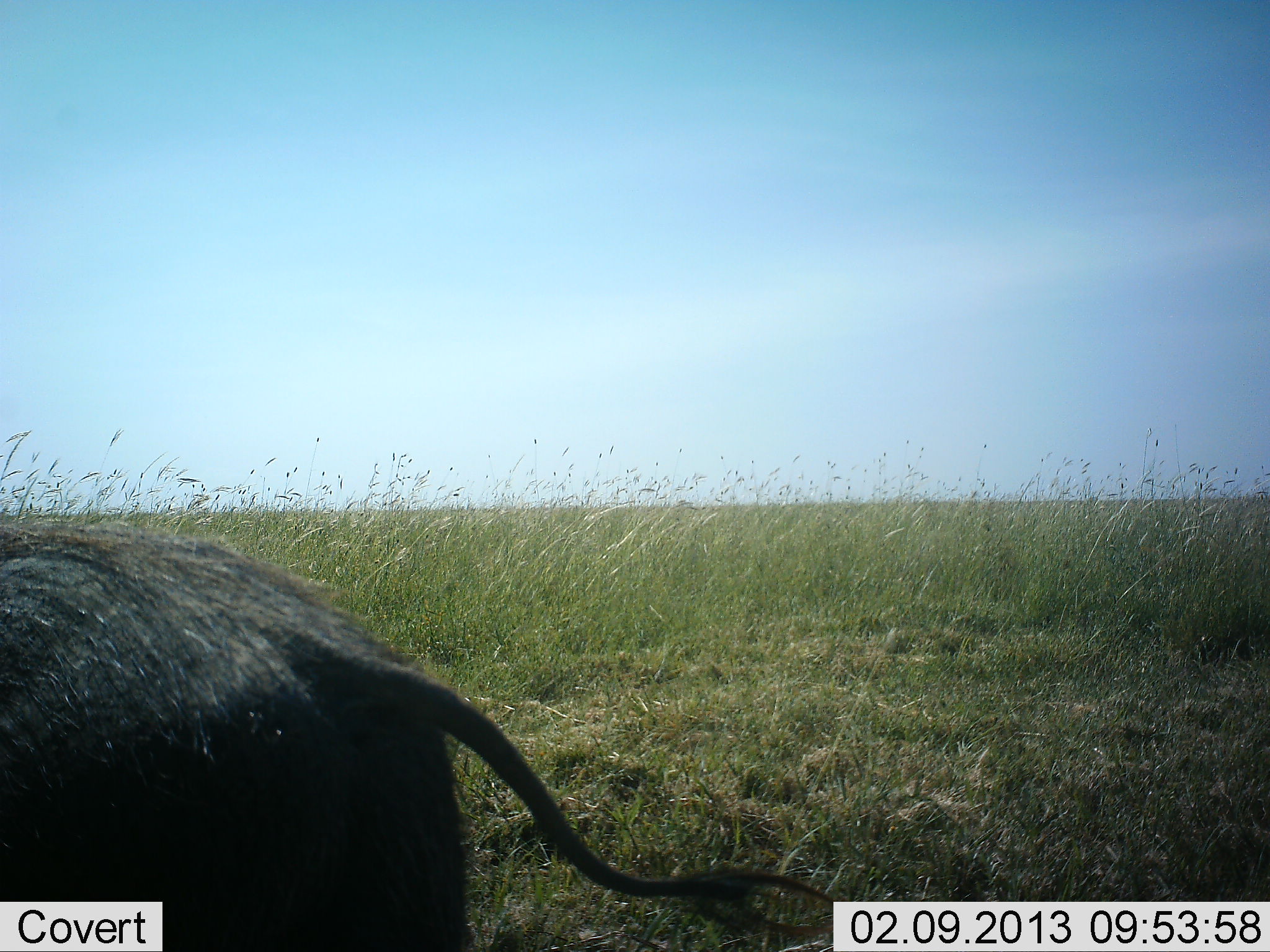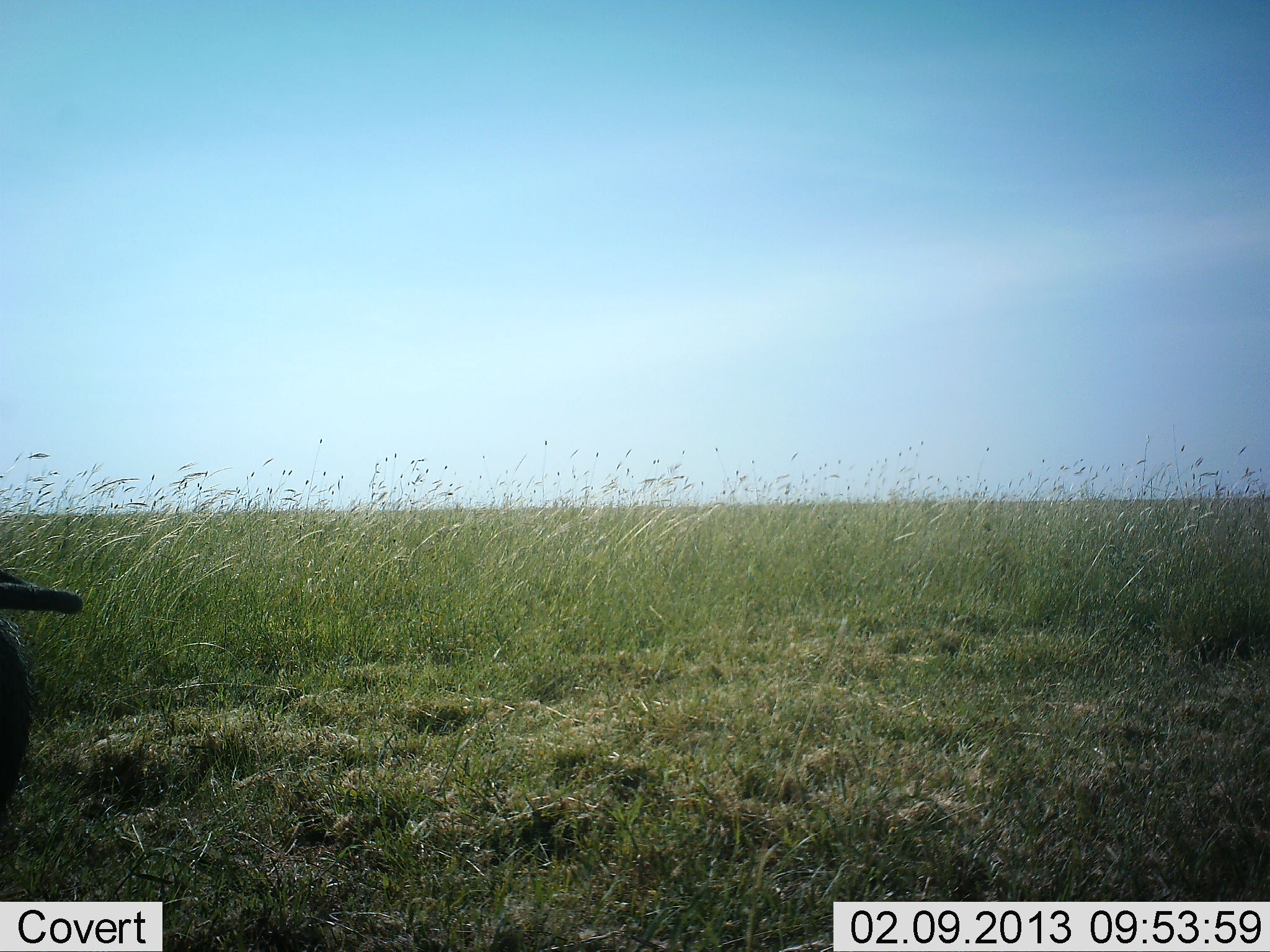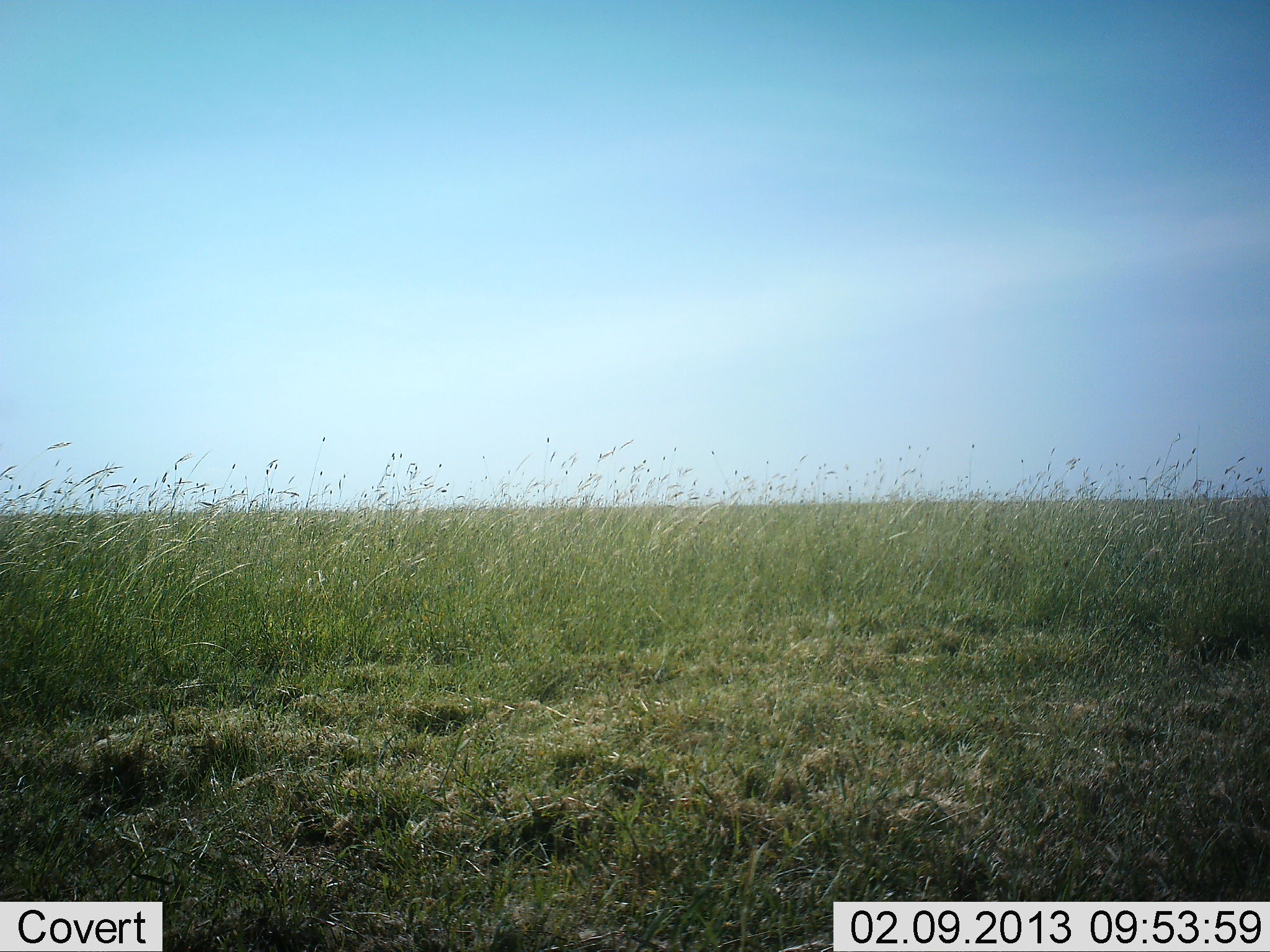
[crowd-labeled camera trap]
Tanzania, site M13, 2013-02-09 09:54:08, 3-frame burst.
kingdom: Animalia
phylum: Chordata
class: Mammalia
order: Artiodactyla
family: Suidae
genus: Phacochoerus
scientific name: Phacochoerus africanus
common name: warthog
Warthog (Phacochoerus africanus), count 1. Behavior (volunteer vote fractions): standing 0%, resting 0%, moving 100%, interacting 0%. Young present (vote fraction): 0%. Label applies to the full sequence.